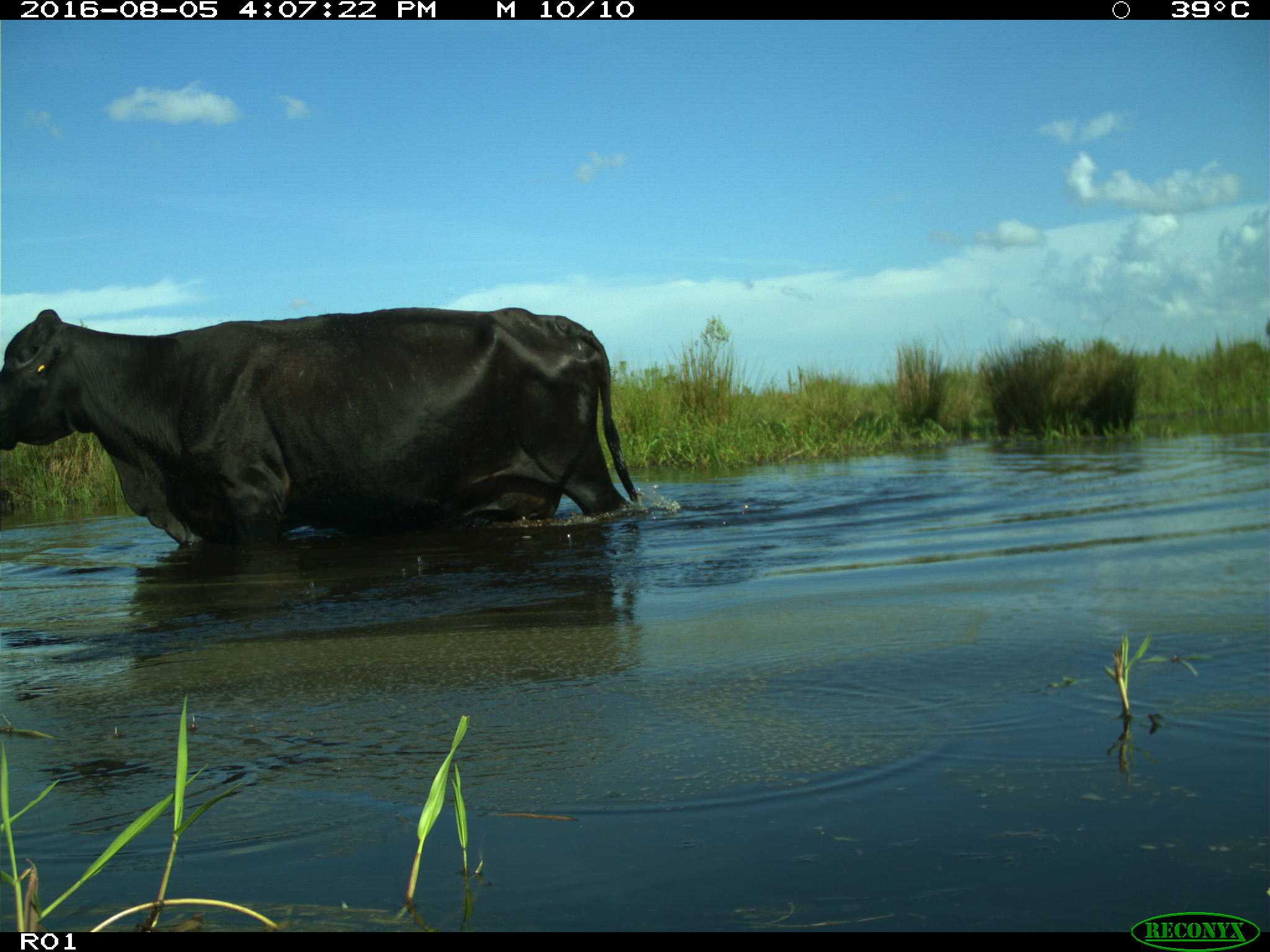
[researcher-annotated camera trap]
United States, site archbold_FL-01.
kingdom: Animalia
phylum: Chordata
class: Mammalia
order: Artiodactyla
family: Bovidae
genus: Bos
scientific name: Bos taurus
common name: domestic cow